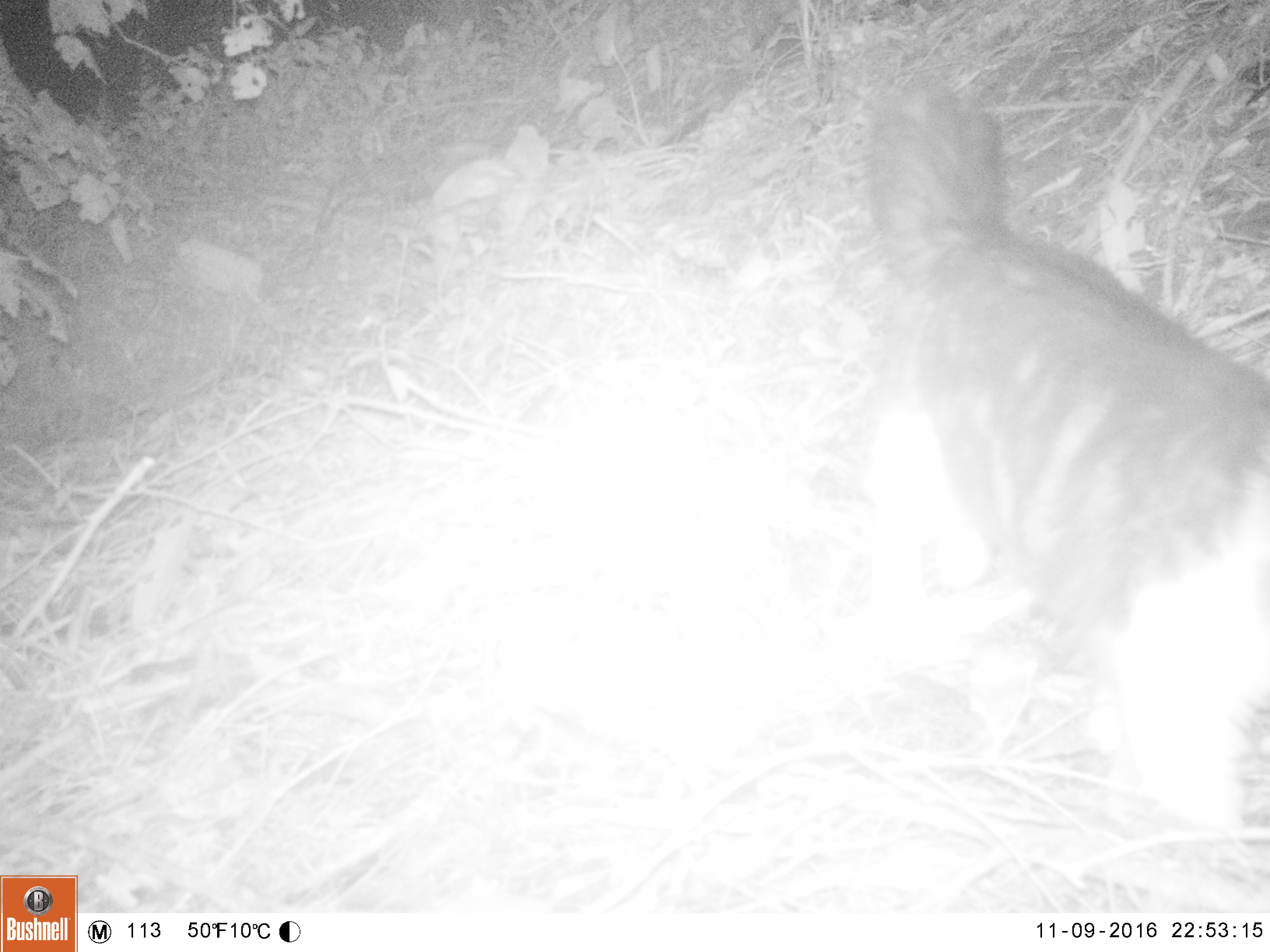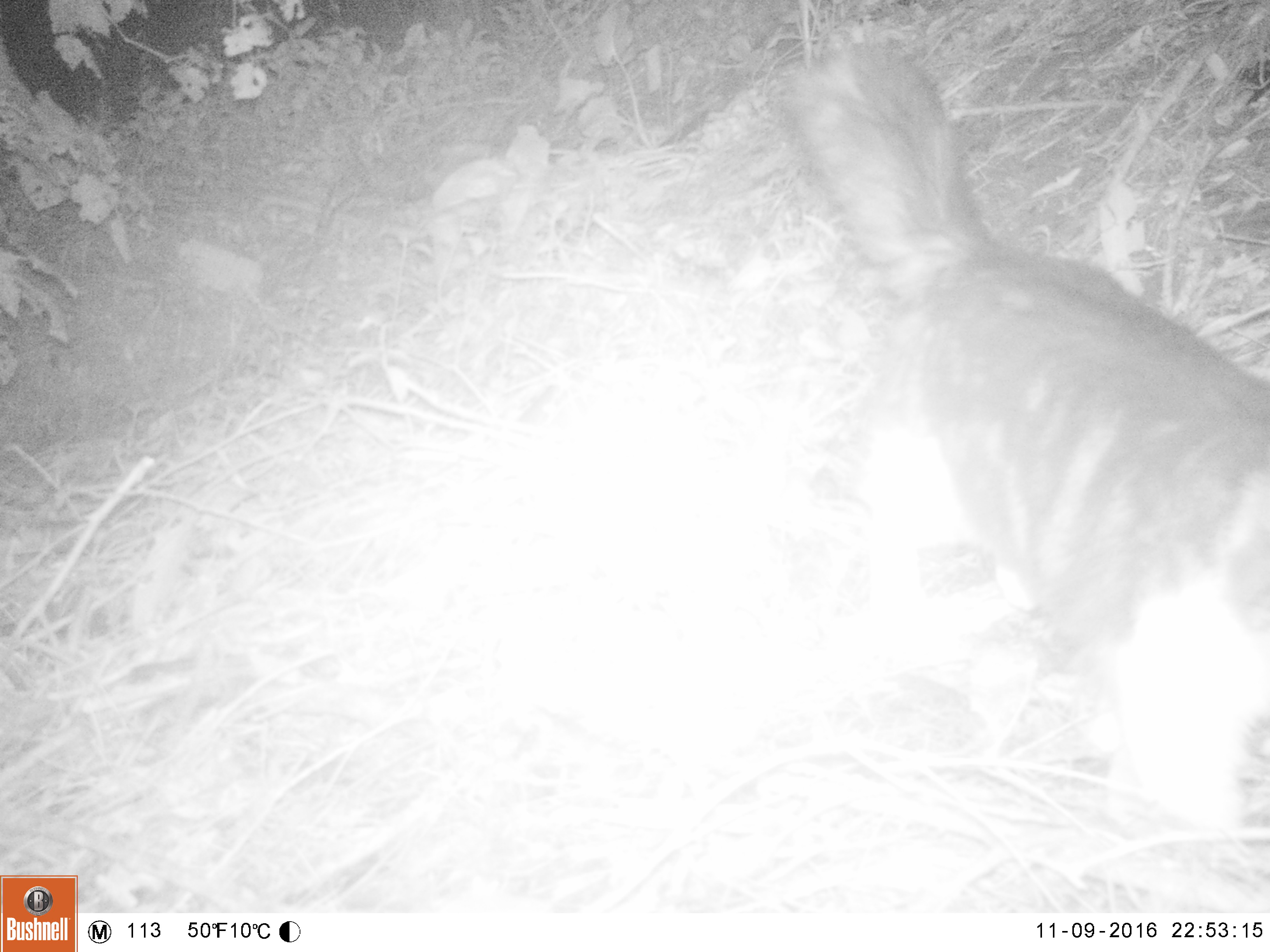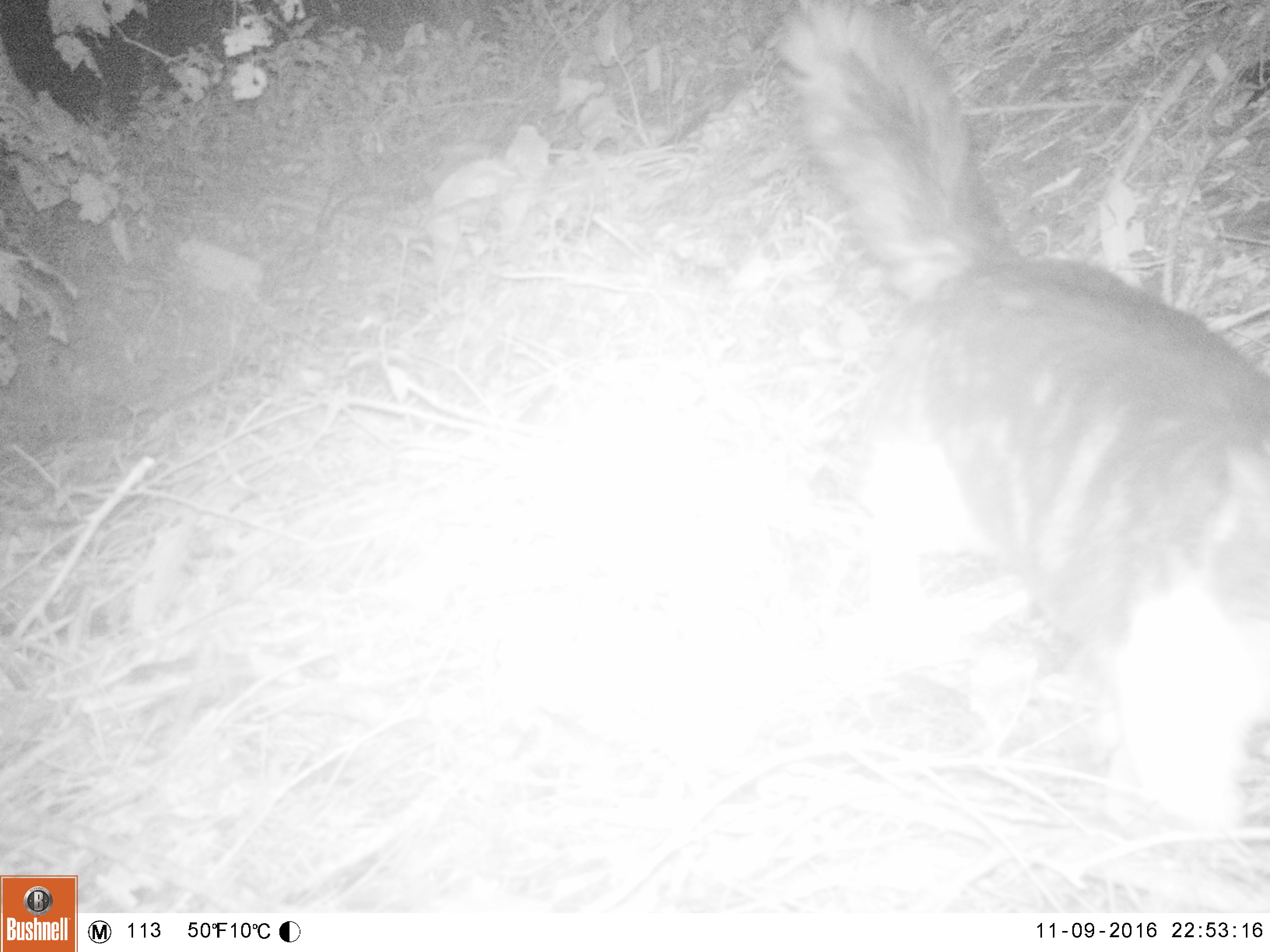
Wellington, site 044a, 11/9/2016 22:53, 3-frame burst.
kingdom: Animalia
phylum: Chordata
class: Mammalia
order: Carnivora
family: Felidae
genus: Felis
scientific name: Felis catus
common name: cat